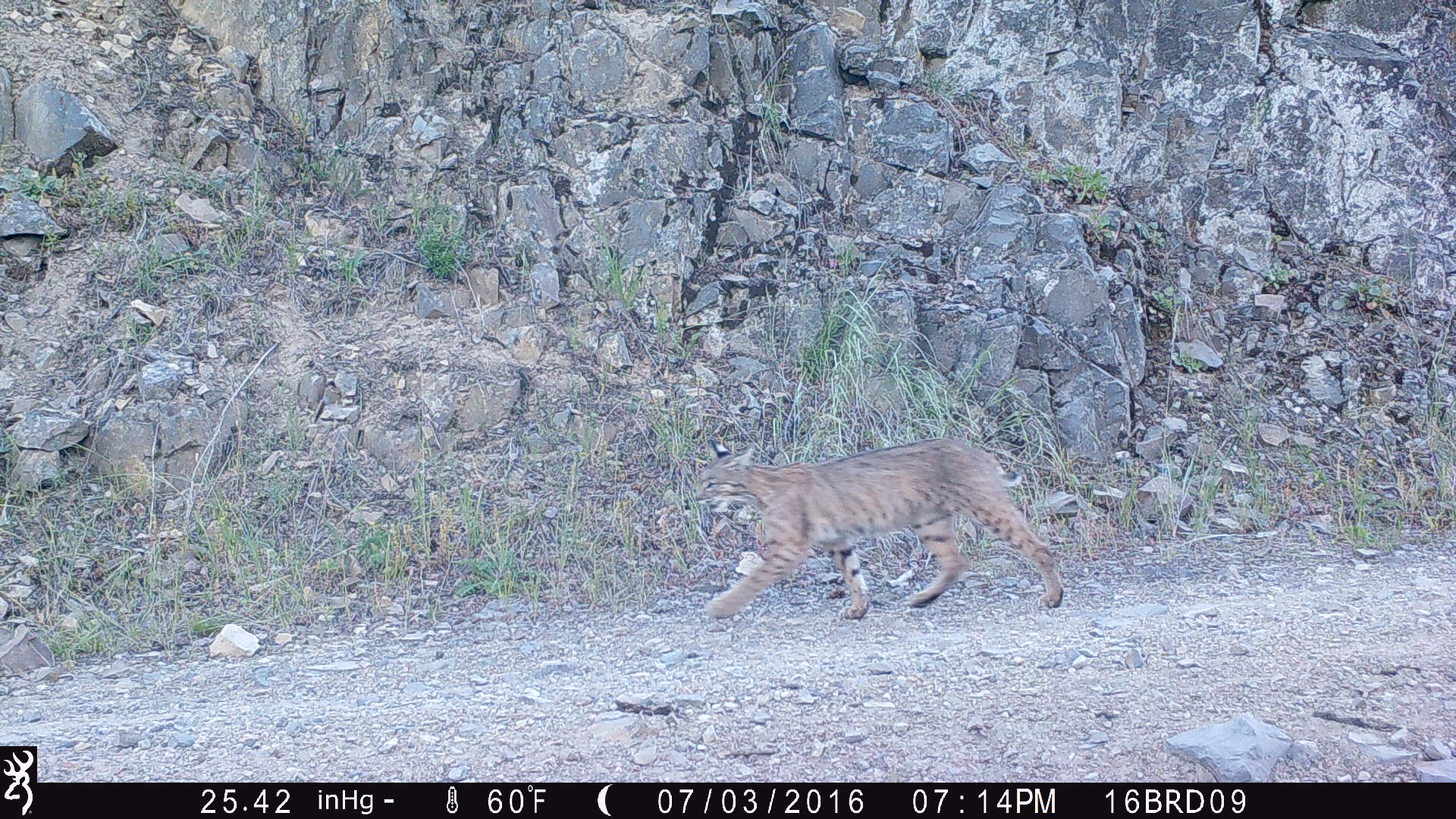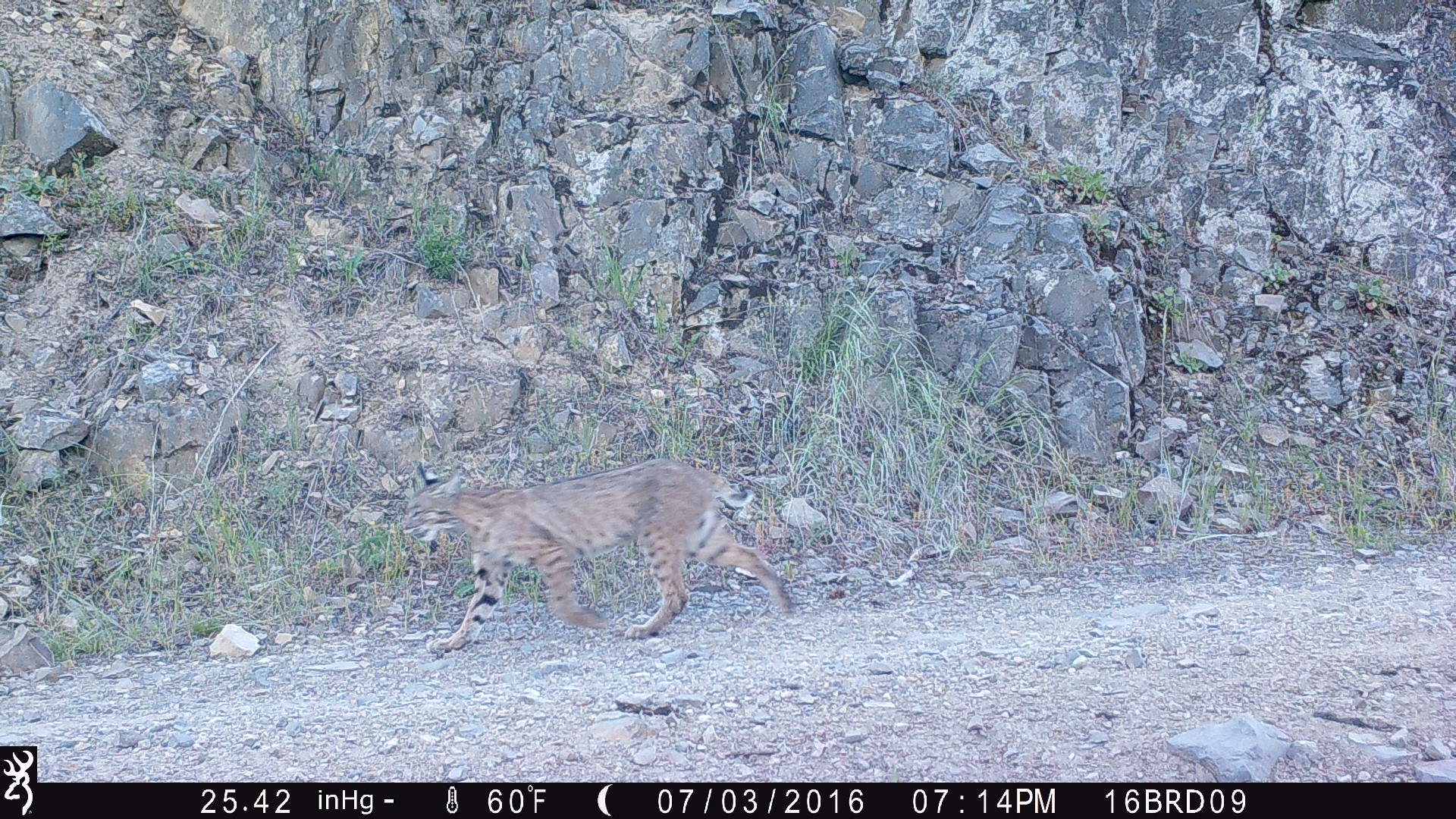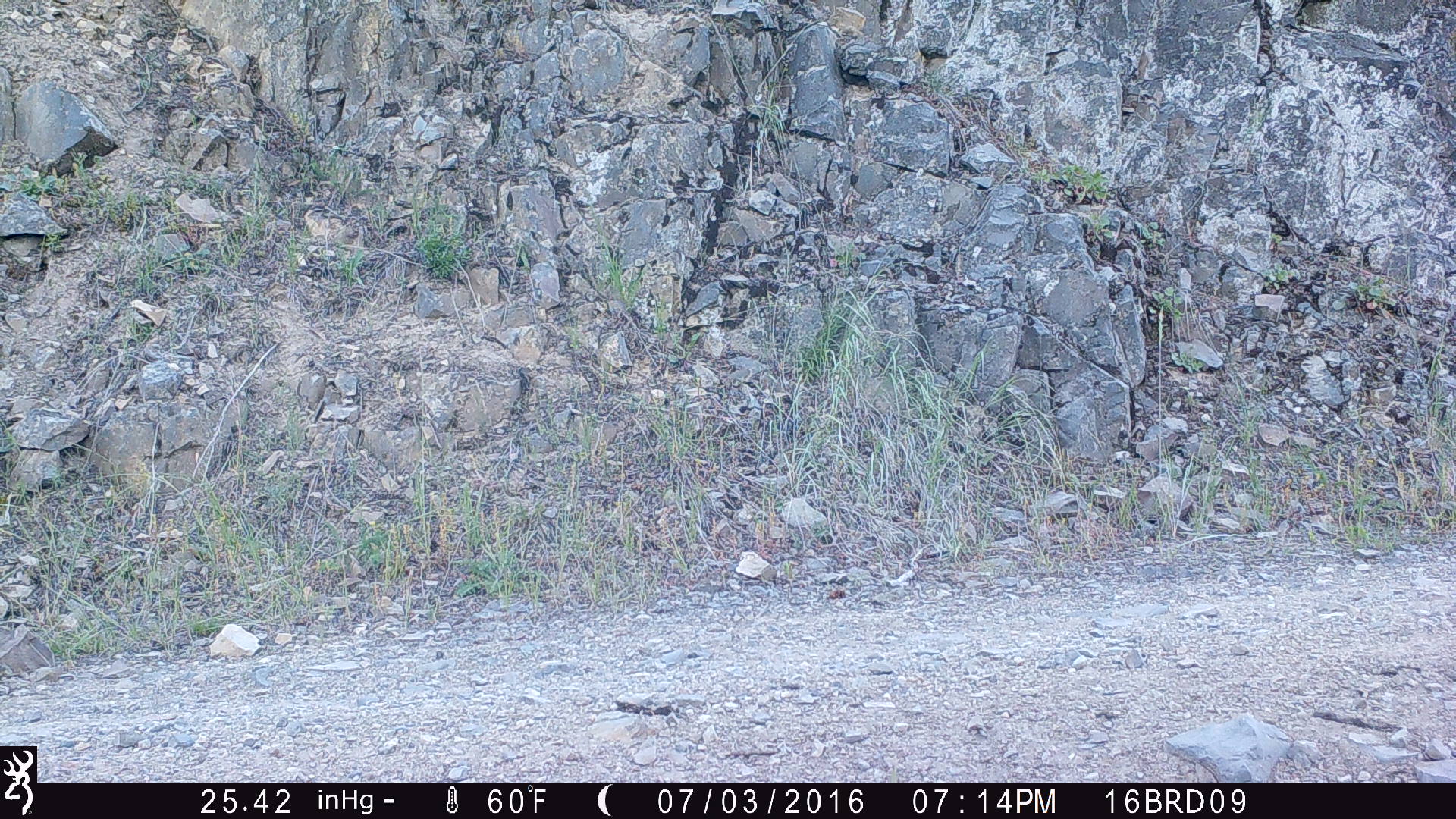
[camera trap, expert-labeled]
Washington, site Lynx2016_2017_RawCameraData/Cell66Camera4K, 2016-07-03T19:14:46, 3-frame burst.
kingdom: Animalia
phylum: Chordata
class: Mammalia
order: Carnivora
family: Felidae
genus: Lynx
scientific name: Lynx rufus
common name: bobcat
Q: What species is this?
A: Lynx rufus (bobcat).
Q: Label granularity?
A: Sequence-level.